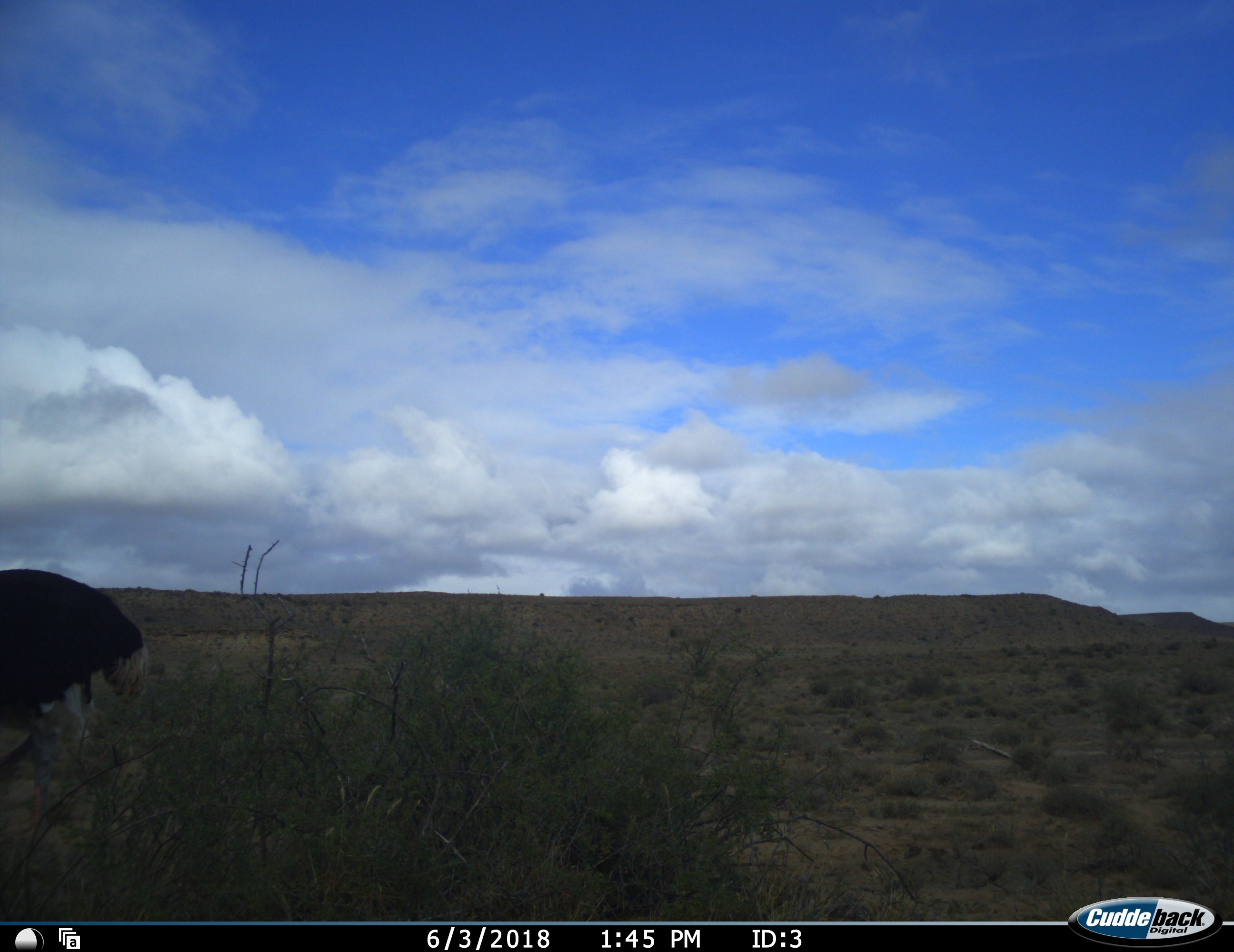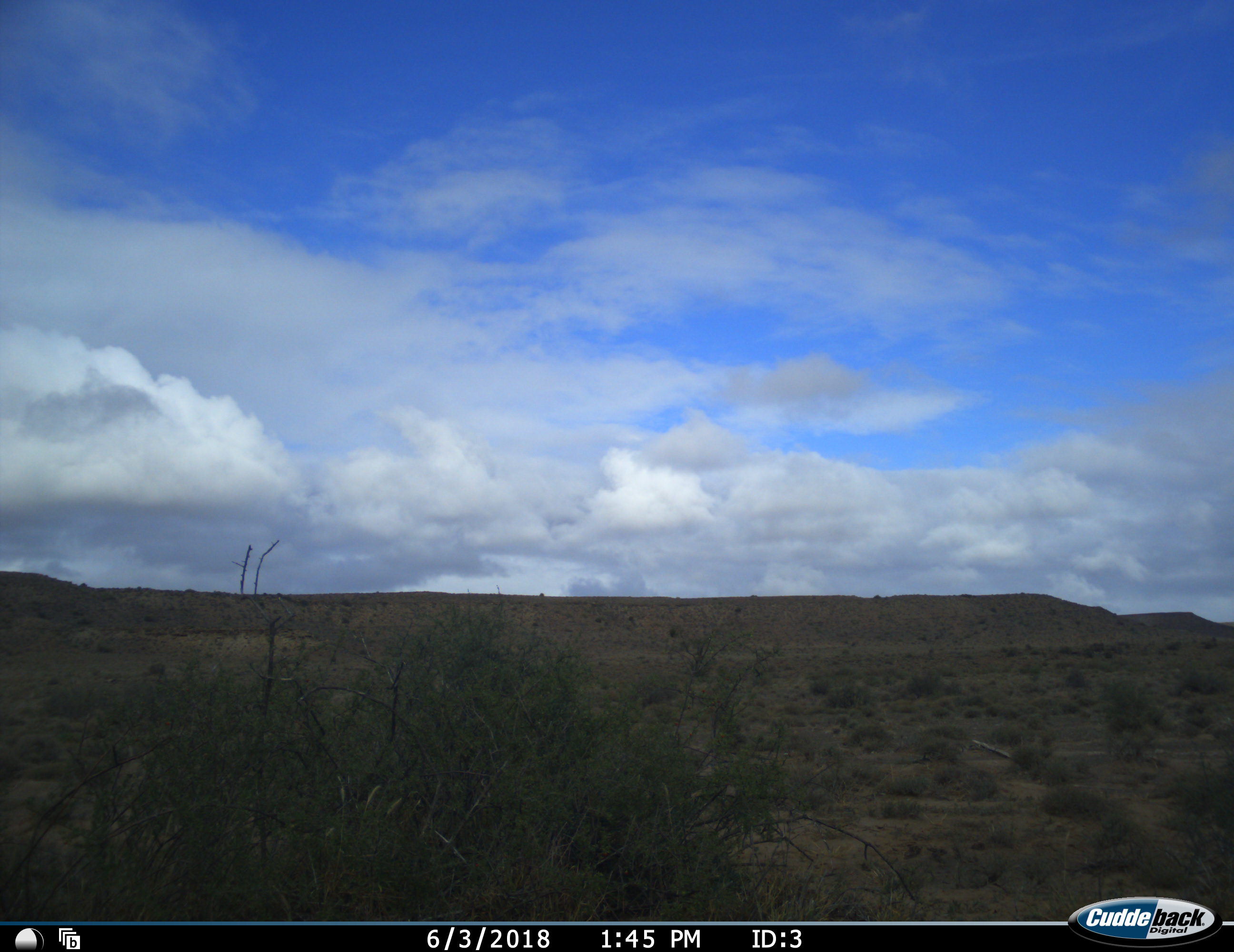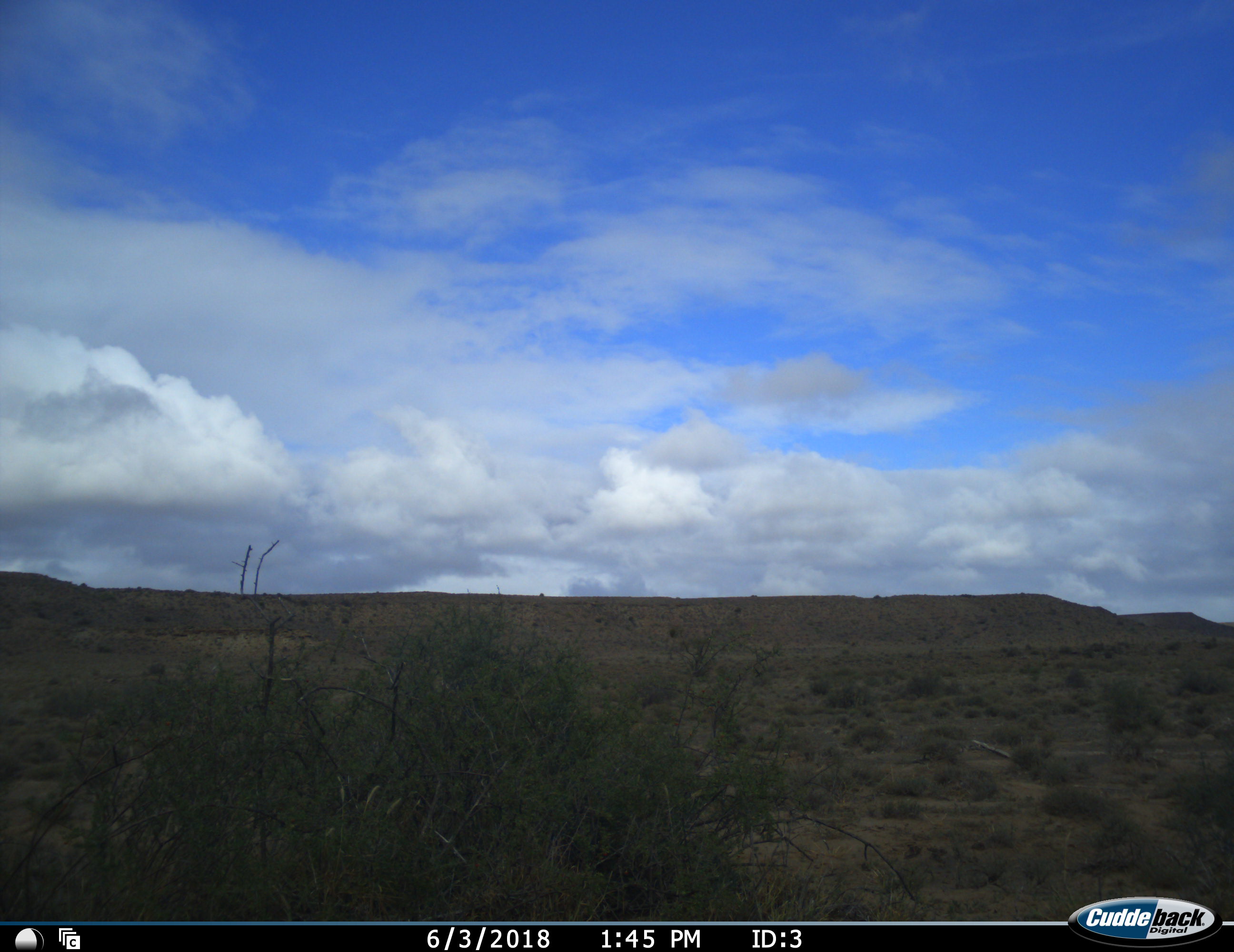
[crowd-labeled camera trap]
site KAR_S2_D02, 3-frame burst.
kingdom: Animalia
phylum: Chordata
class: Aves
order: Struthioniformes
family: Struthionidae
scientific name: Struthionidae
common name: ostrich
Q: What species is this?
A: Ostrich (Struthionidae).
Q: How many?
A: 1.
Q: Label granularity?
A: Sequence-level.